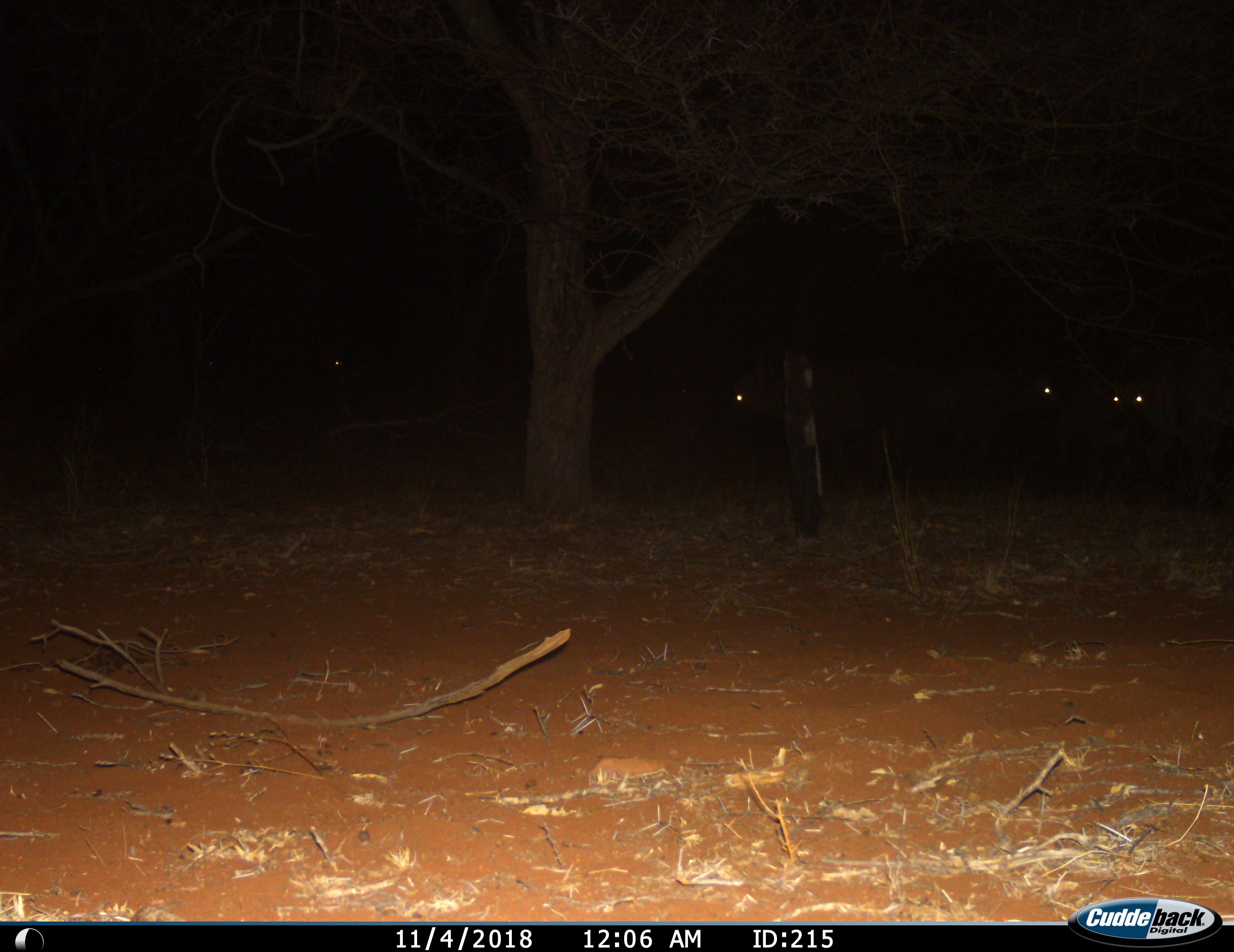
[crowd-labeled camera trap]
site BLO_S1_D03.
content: unidentified animal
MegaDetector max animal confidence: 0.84